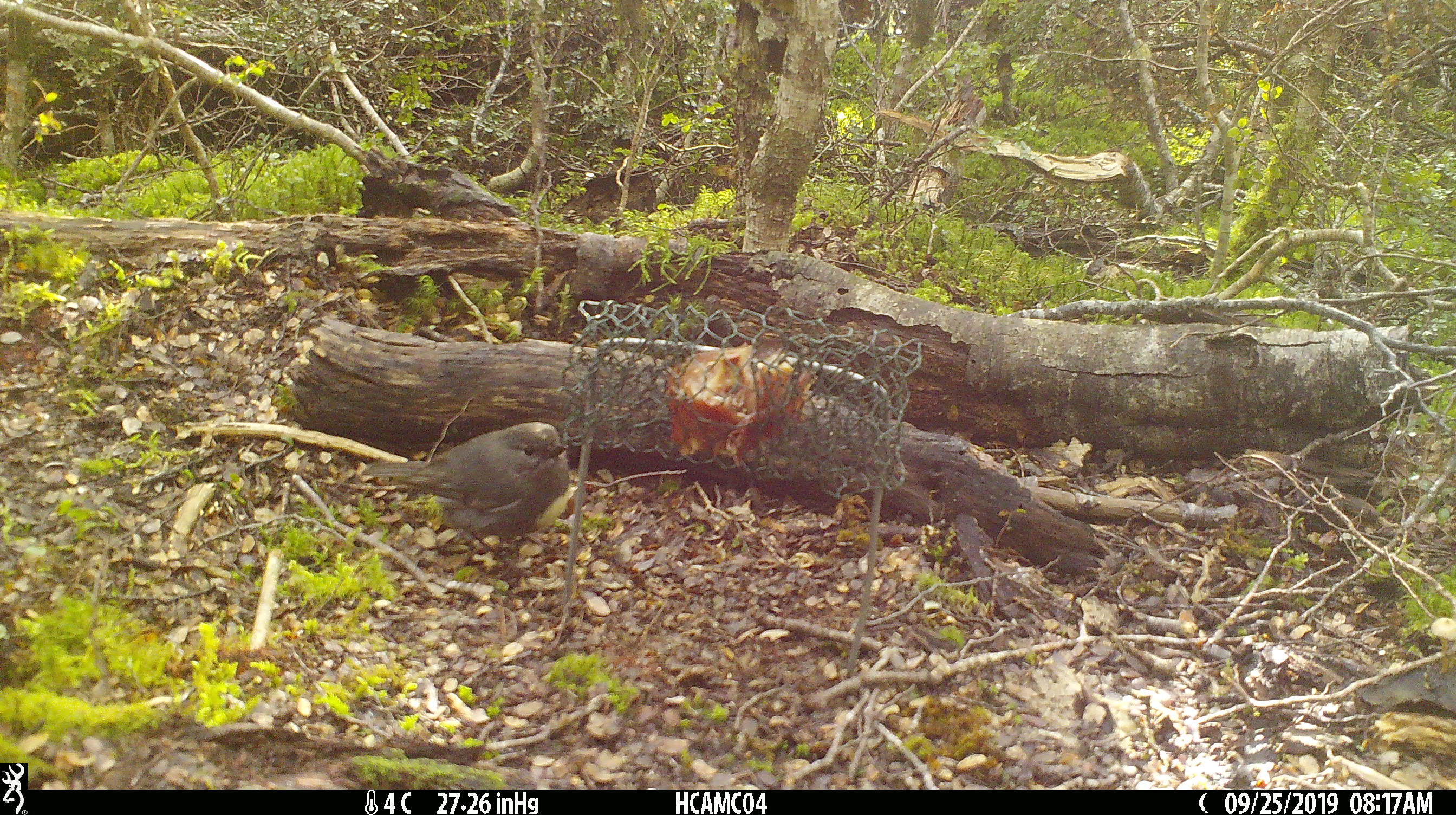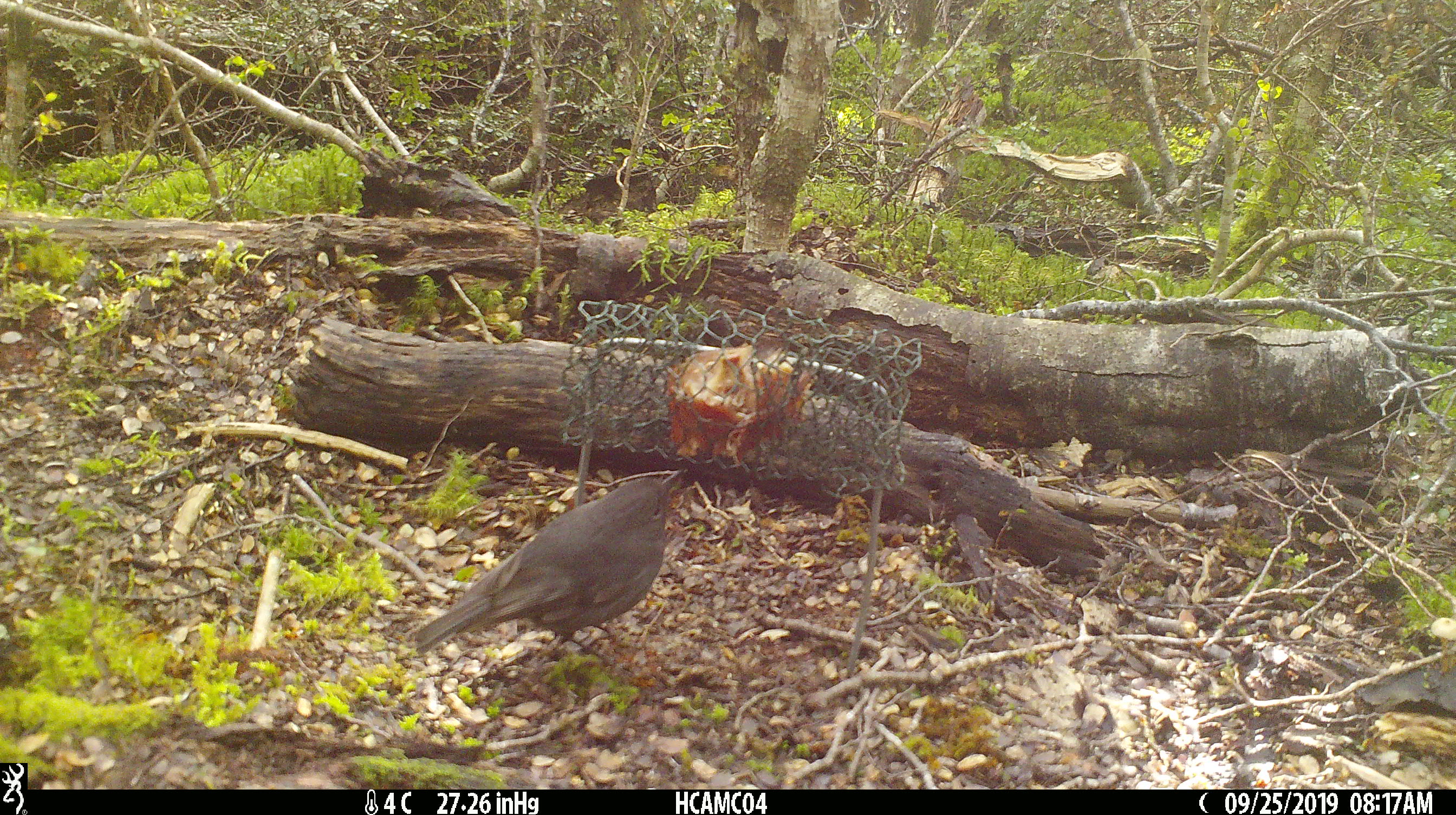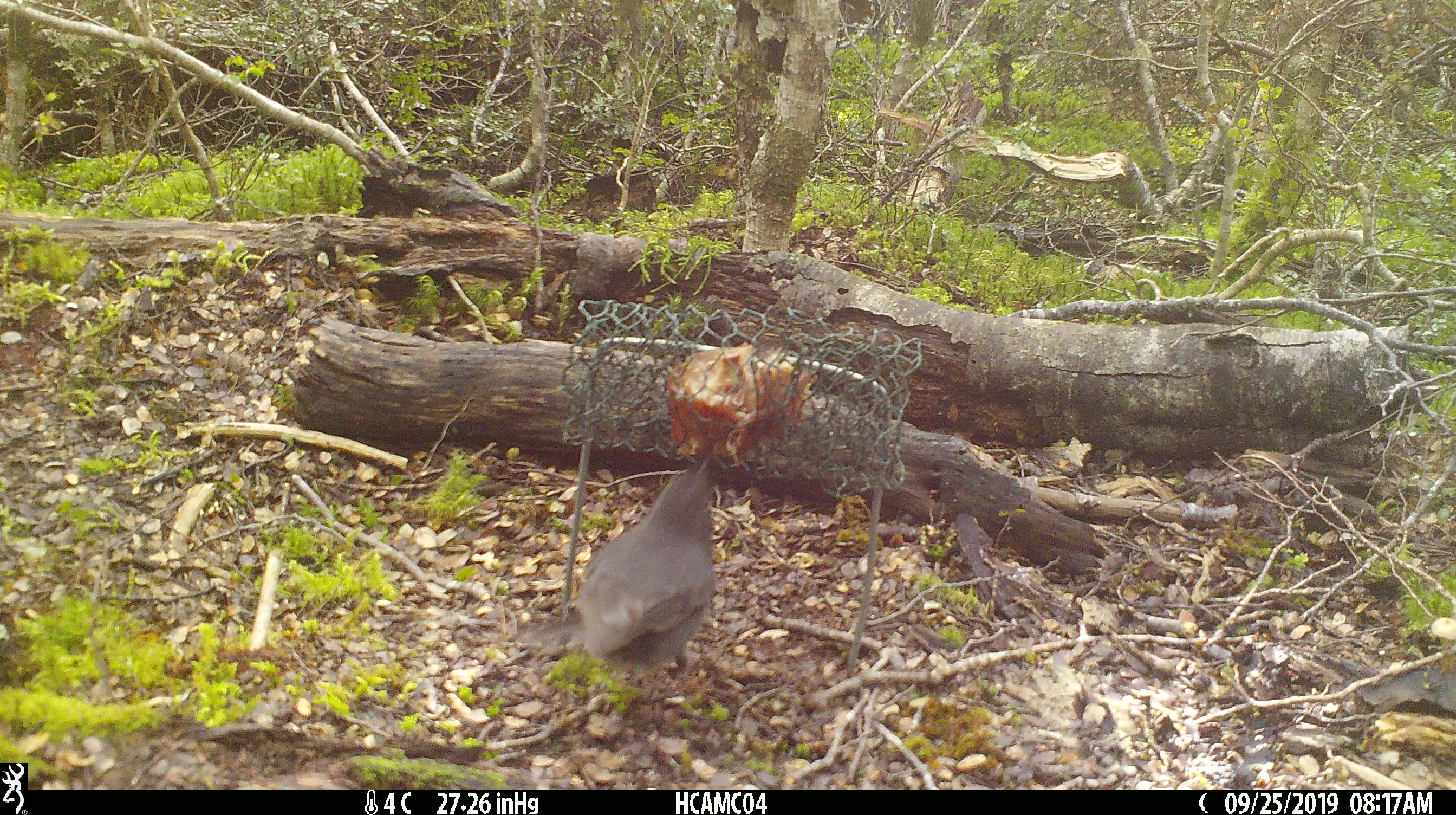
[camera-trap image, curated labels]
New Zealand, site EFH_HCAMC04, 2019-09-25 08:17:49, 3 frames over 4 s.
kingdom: Animalia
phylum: Chordata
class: Aves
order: Passeriformes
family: Petroicidae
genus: Petroica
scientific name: Petroica australis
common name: new zealand robin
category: robin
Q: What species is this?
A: Robin (new zealand robin) (Petroica australis).